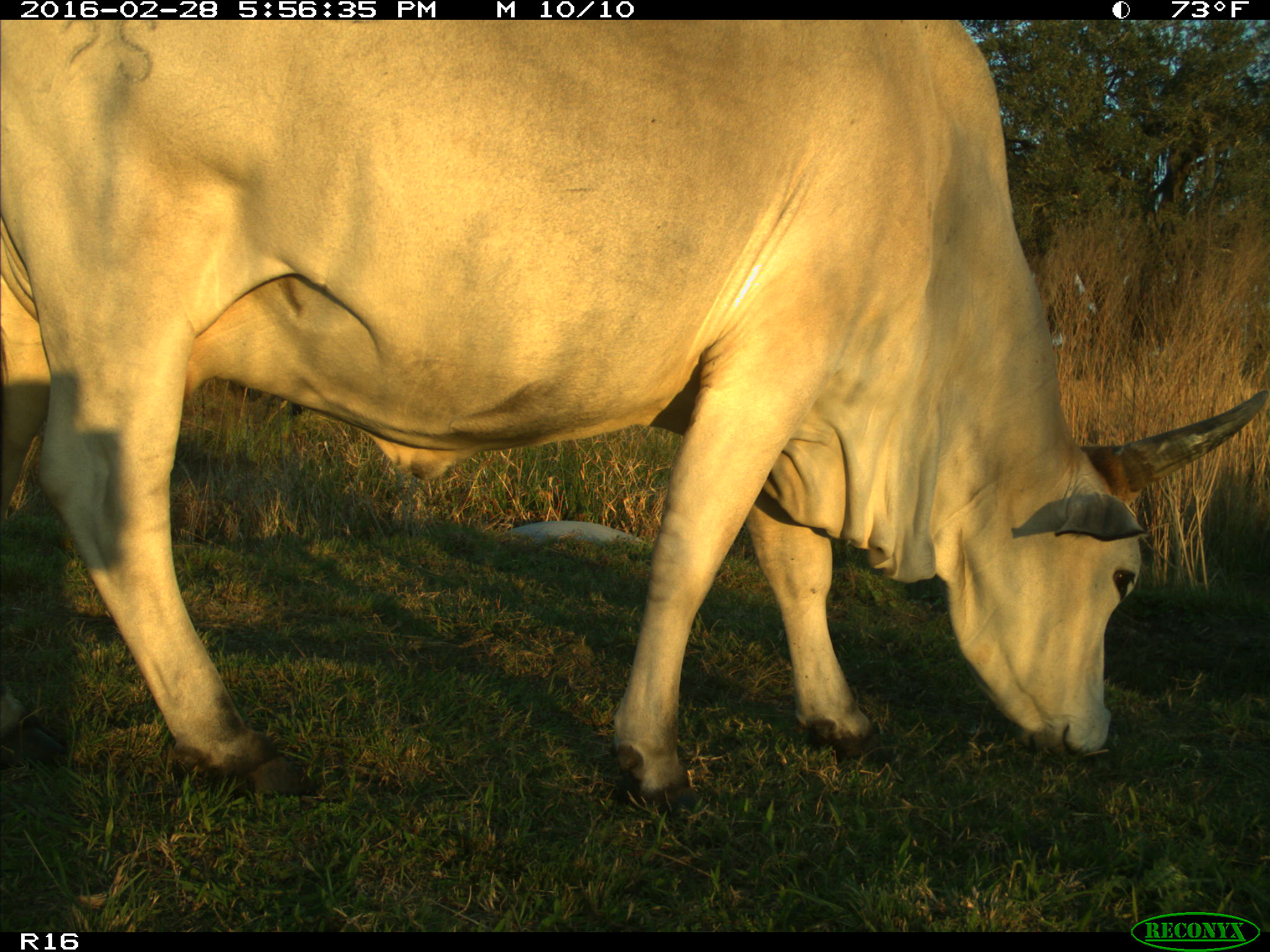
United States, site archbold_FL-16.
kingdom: Animalia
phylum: Chordata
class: Mammalia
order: Artiodactyla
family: Bovidae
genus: Bos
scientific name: Bos taurus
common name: domestic cow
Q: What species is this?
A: Bos taurus (domestic cow).